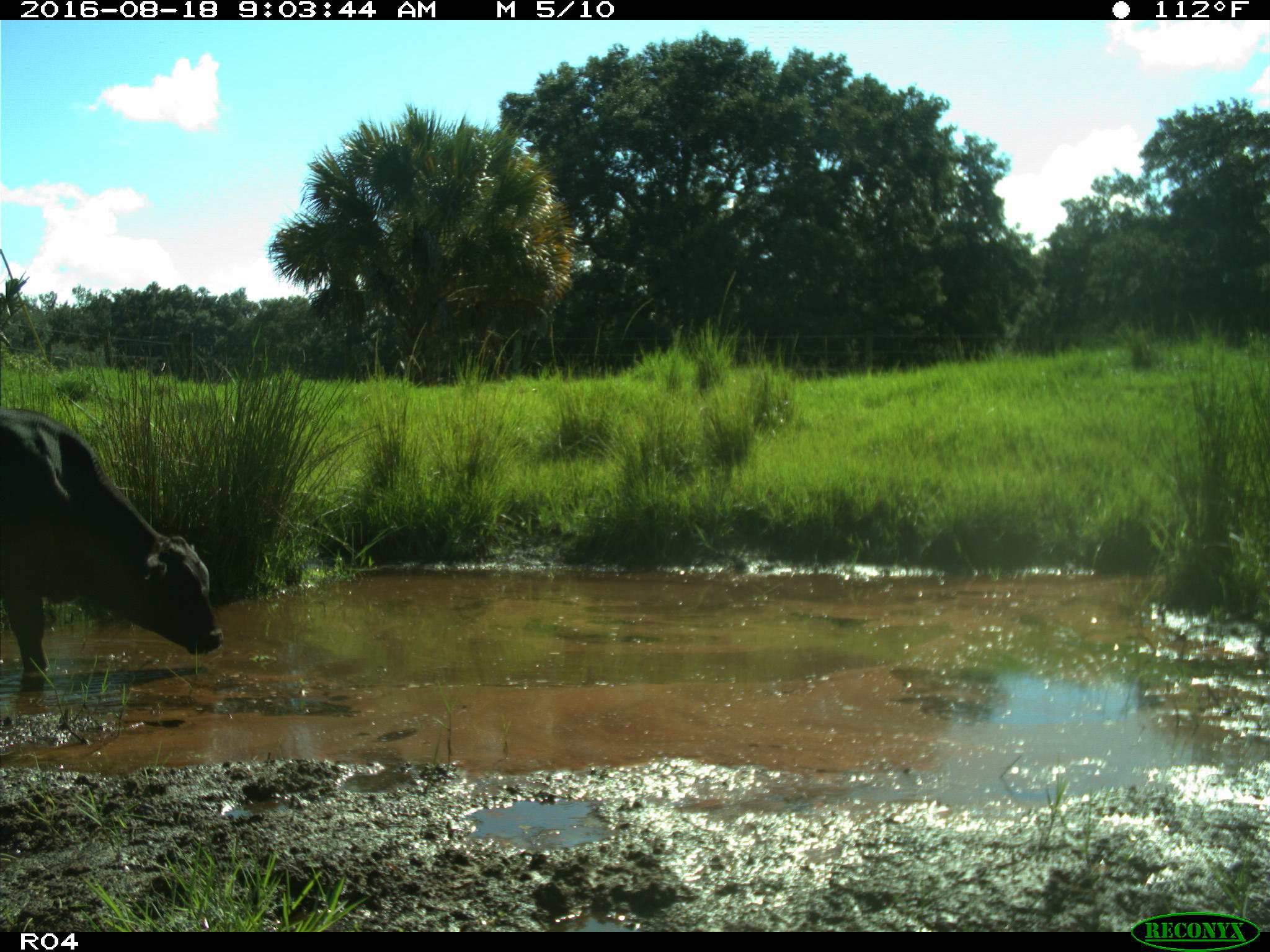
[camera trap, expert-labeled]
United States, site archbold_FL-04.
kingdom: Animalia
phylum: Chordata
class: Mammalia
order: Artiodactyla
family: Bovidae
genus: Bos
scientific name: Bos taurus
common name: domestic cow